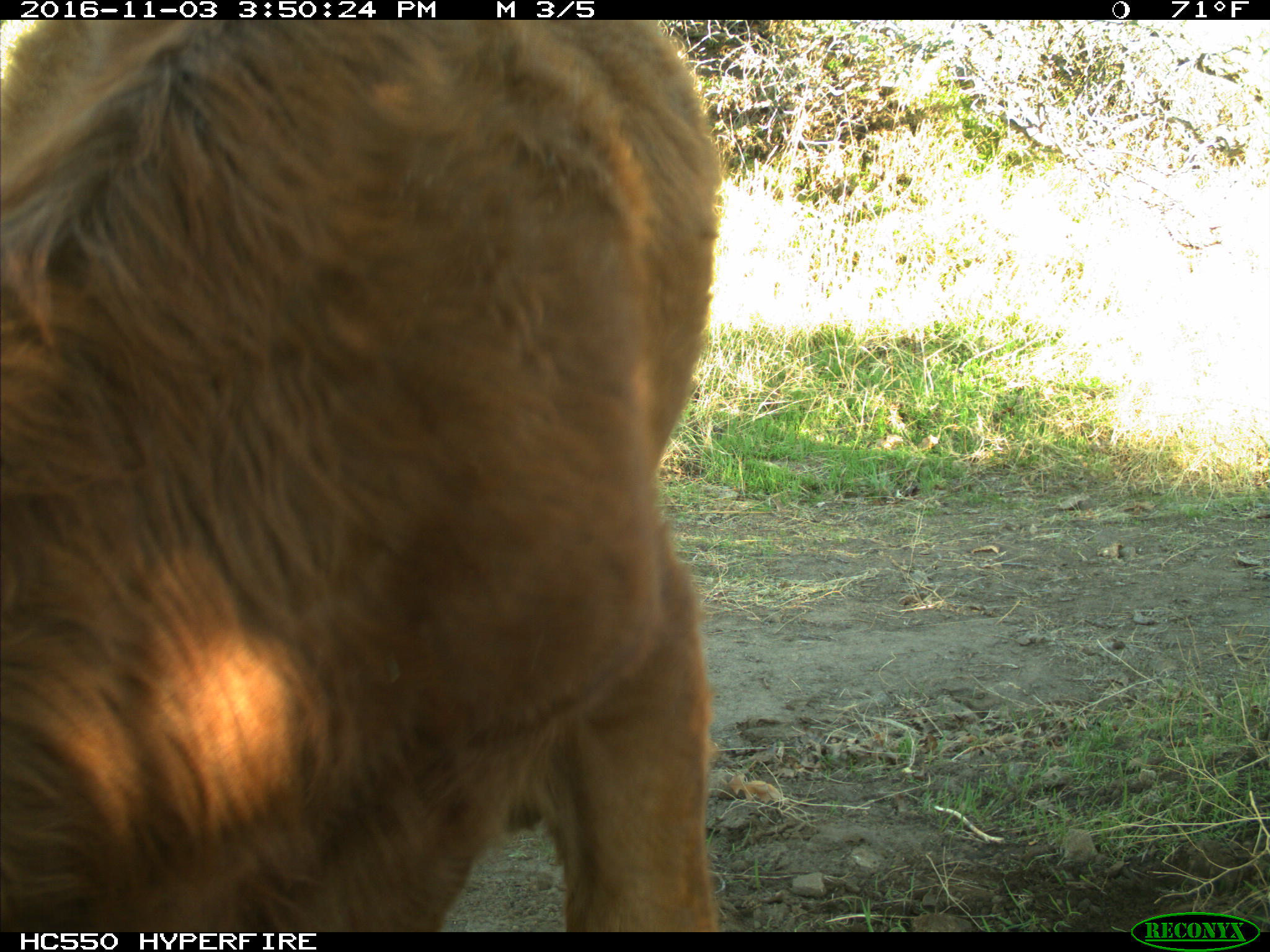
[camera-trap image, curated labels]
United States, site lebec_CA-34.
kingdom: Animalia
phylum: Chordata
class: Mammalia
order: Artiodactyla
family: Bovidae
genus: Bos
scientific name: Bos taurus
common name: domestic cow